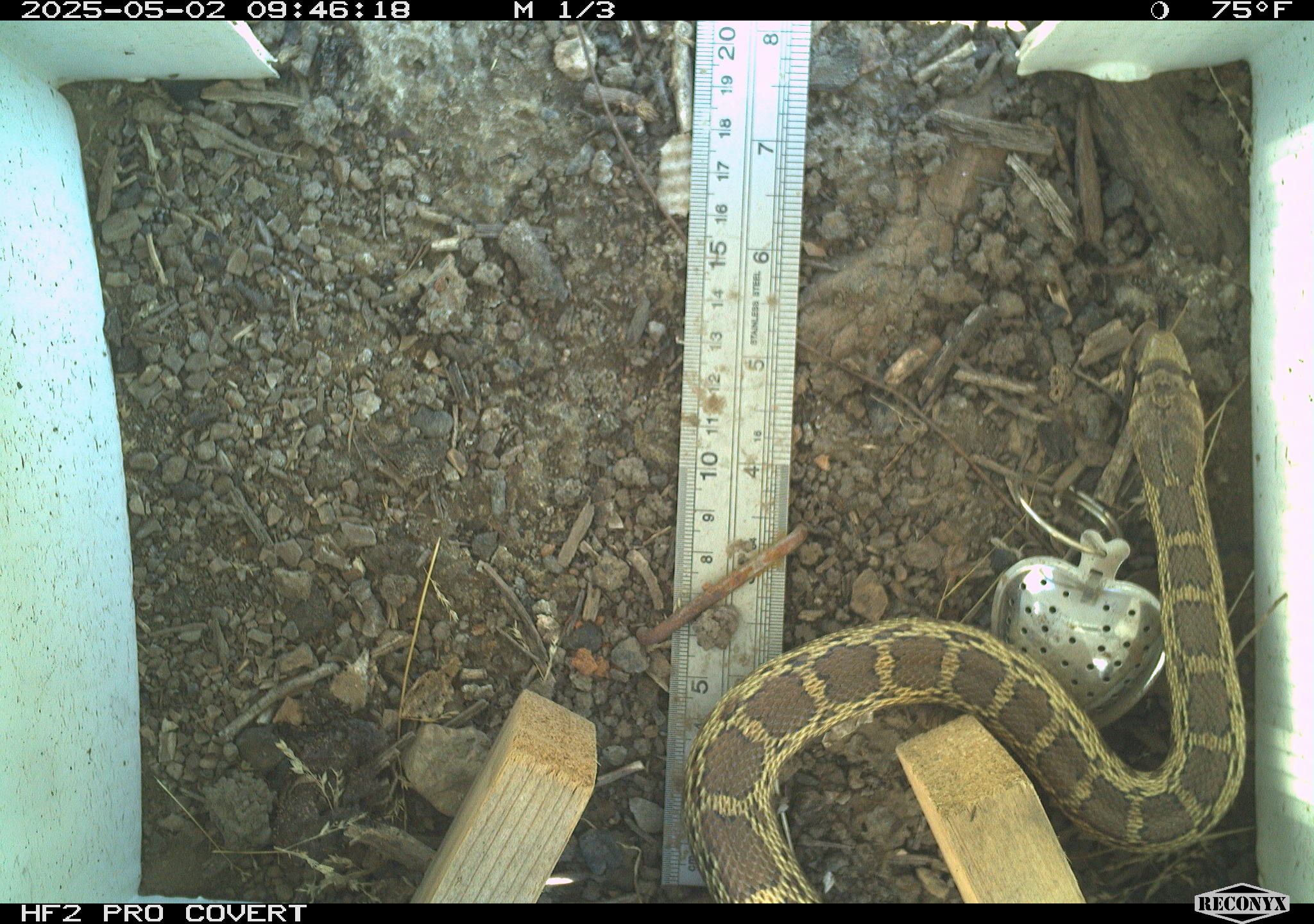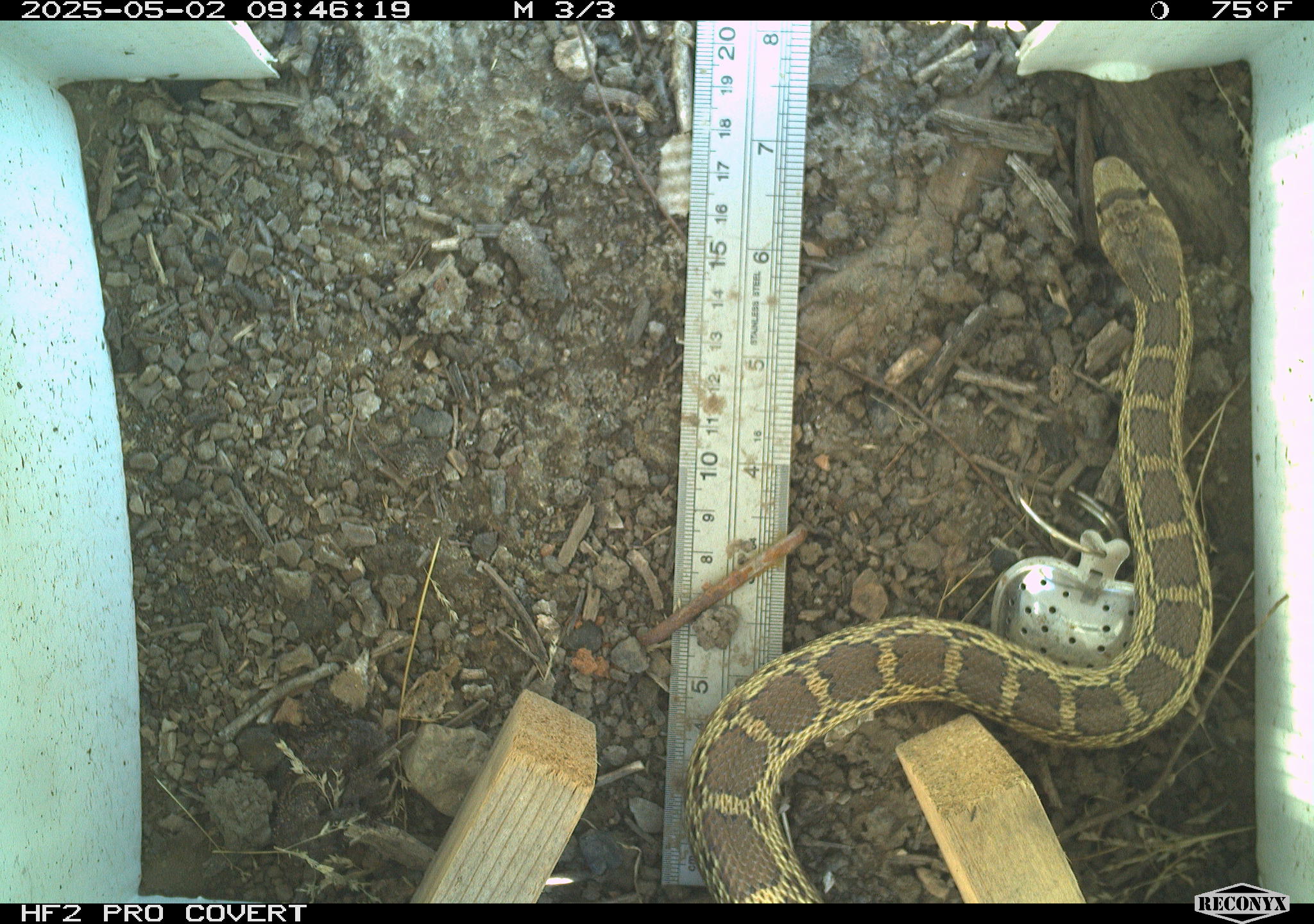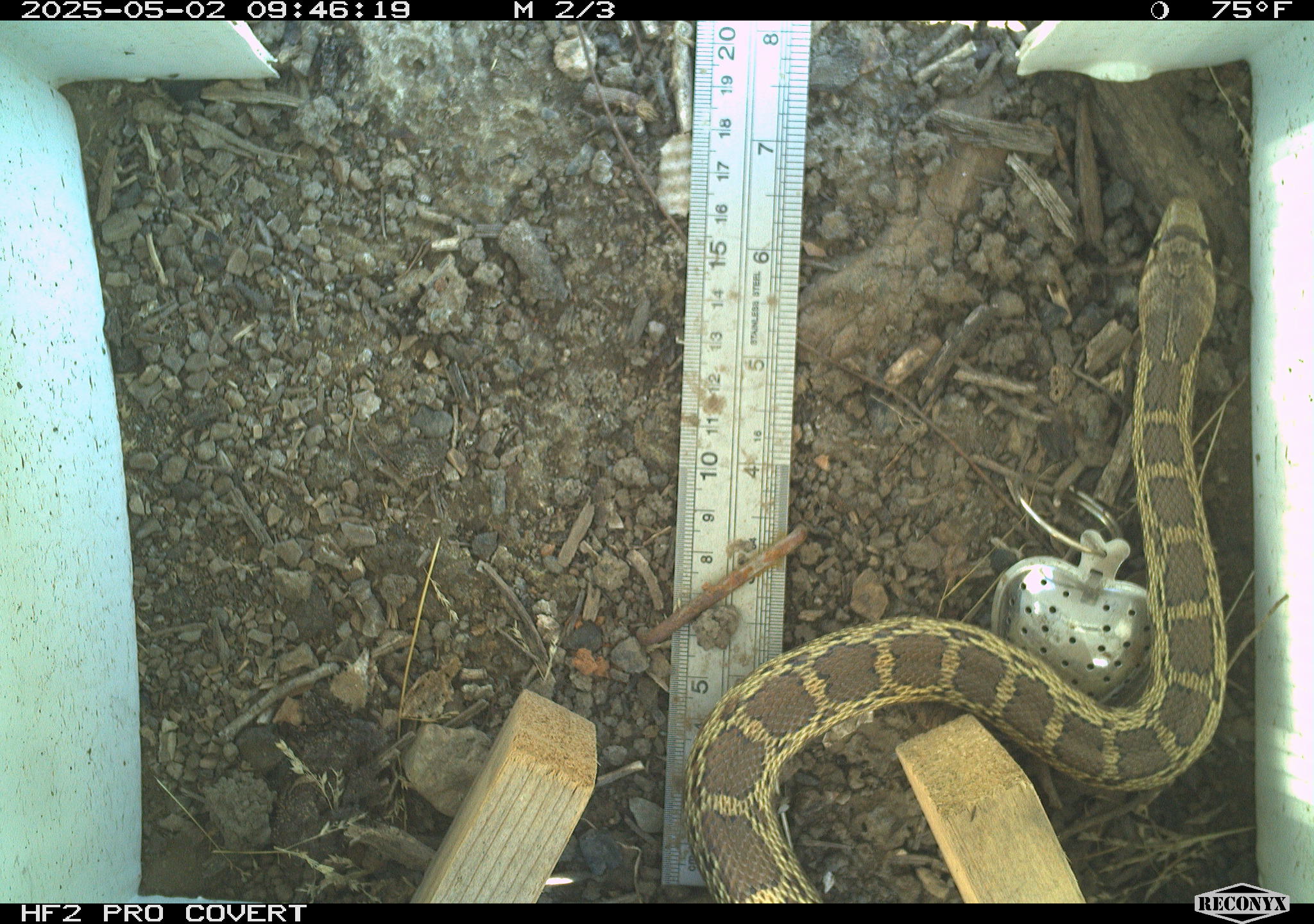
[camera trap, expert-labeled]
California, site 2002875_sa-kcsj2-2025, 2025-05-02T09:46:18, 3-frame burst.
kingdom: Animalia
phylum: Chordata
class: Reptilia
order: Squamata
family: Colubridae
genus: Pituophis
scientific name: Pituophis catenifer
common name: gophersnake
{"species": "gophersnake (Pituophis catenifer)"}